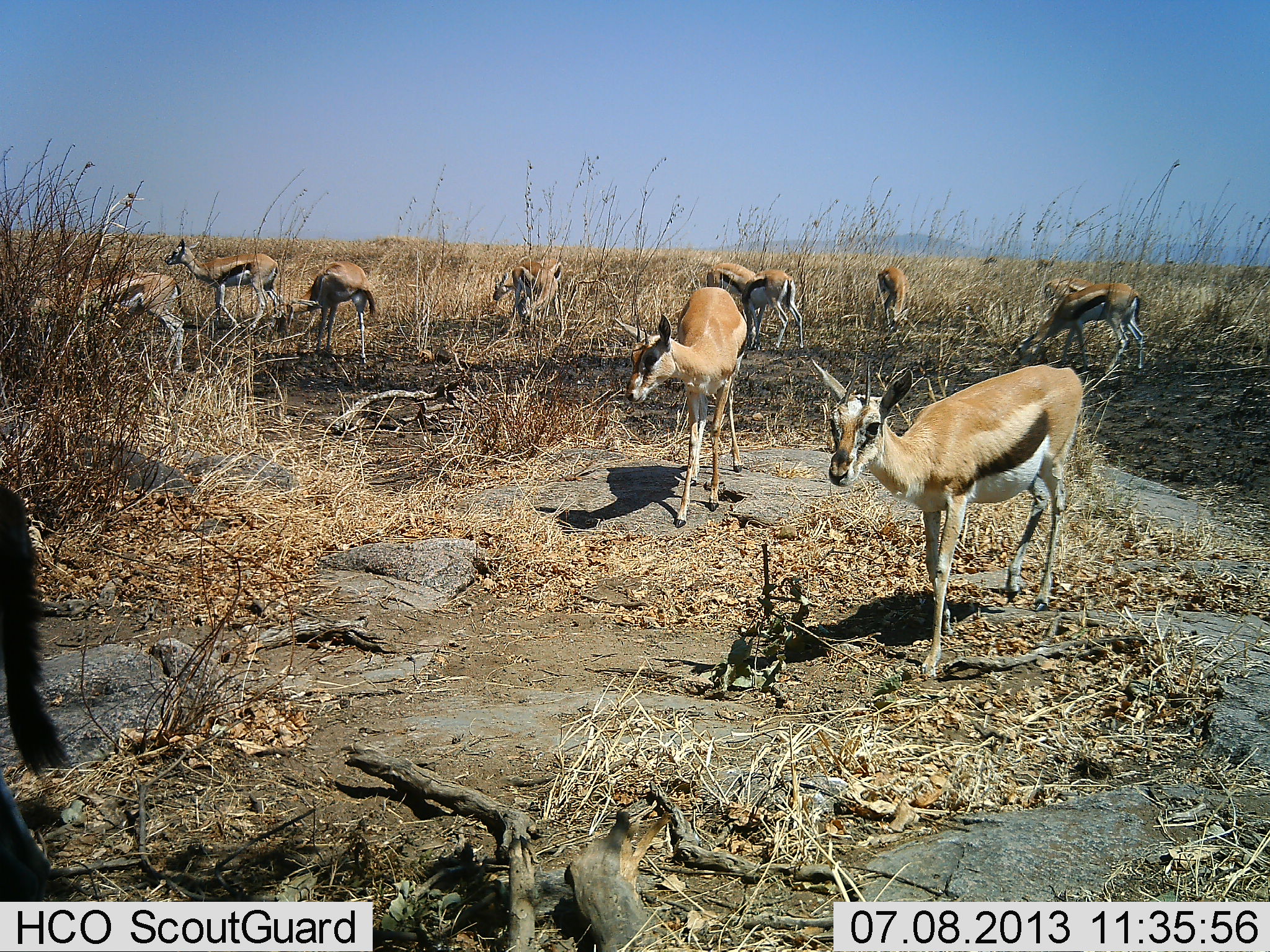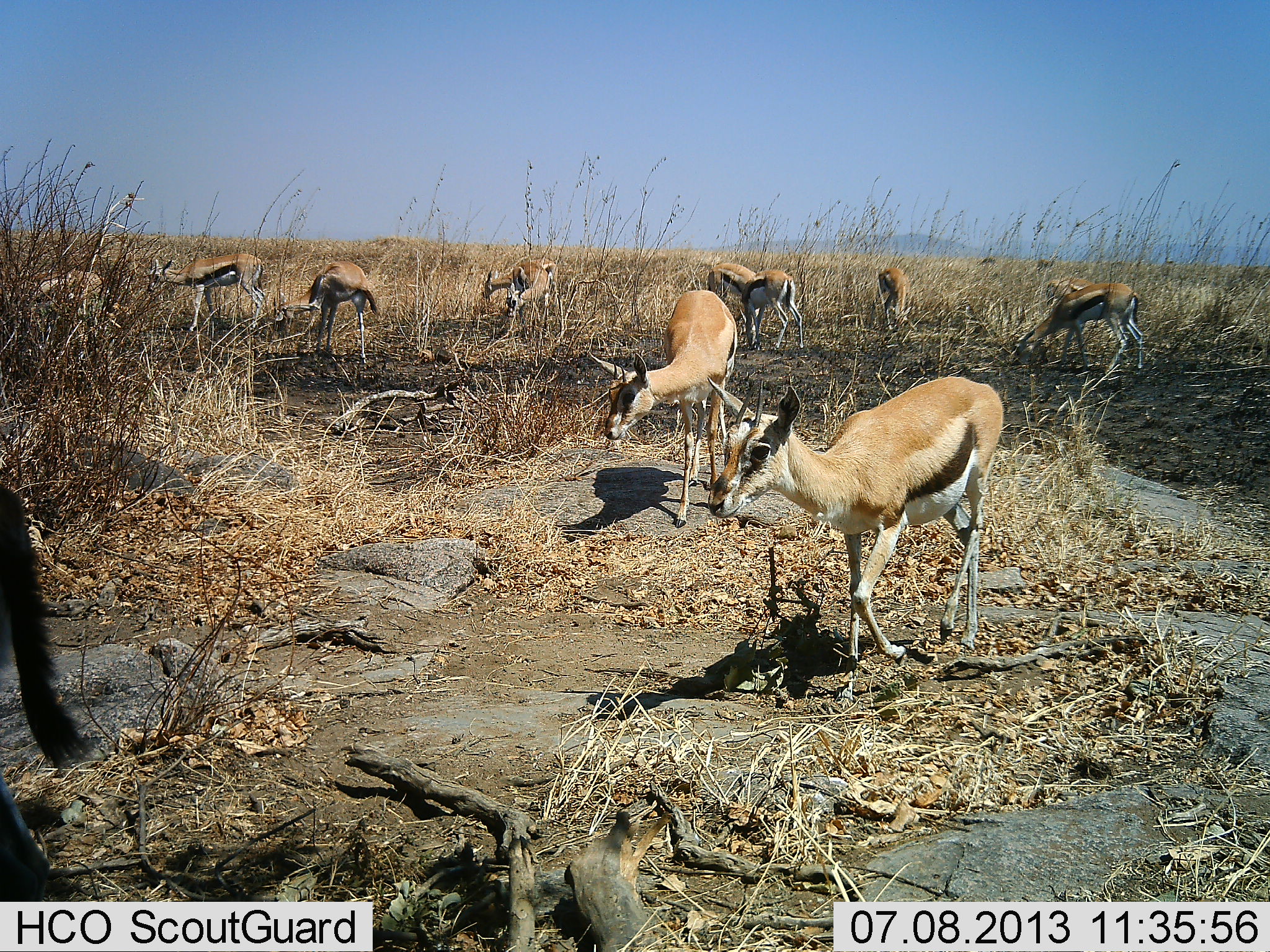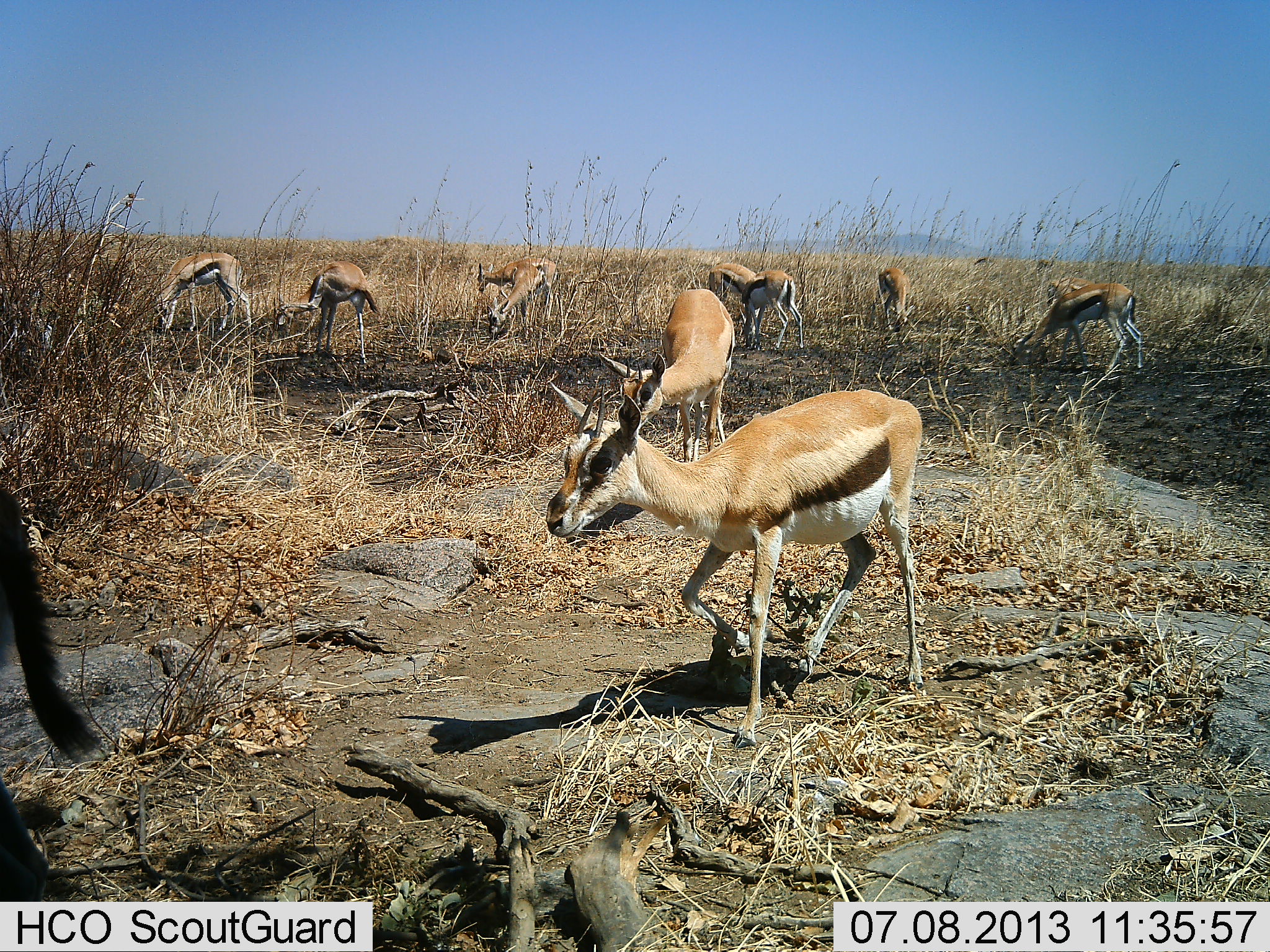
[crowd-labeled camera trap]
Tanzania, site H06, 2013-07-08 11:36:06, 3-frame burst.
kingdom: Animalia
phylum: Chordata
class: Mammalia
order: Artiodactyla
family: Bovidae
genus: Eudorcas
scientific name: Eudorcas thomsonii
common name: thomson's gazelle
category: gazellethomsons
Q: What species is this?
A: Gazellethomsons (thomson's gazelle) (Eudorcas thomsonii).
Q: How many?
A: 11-50.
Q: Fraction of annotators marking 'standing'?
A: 54%.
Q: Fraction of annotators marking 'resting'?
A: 4%.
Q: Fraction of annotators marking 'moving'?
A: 62%.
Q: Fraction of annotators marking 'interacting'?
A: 4%.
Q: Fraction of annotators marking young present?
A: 0%.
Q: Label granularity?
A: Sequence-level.